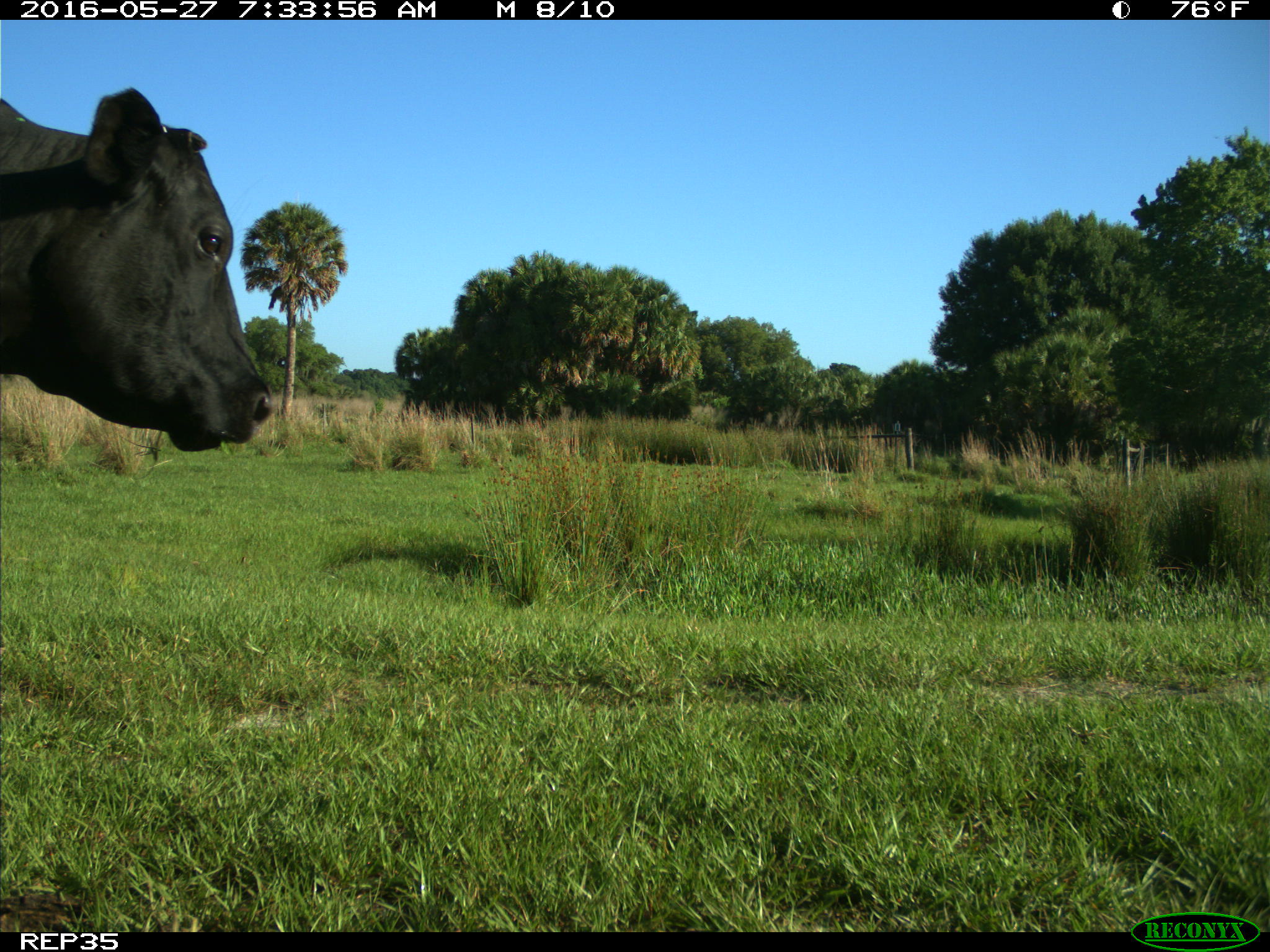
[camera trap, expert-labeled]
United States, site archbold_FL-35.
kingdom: Animalia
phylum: Chordata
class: Mammalia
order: Artiodactyla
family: Bovidae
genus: Bos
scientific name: Bos taurus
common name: domestic cow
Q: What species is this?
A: Bos taurus (domestic cow).